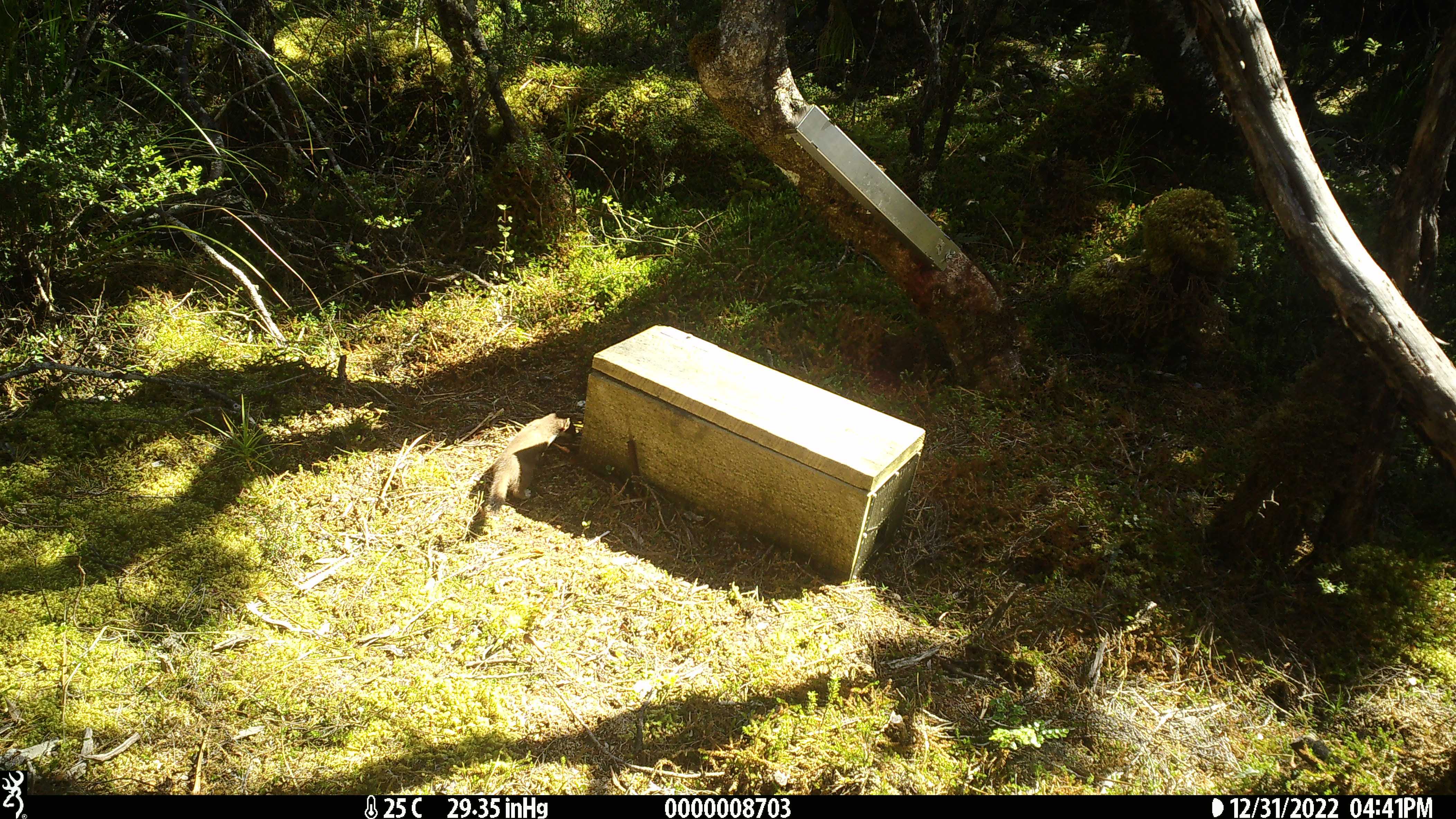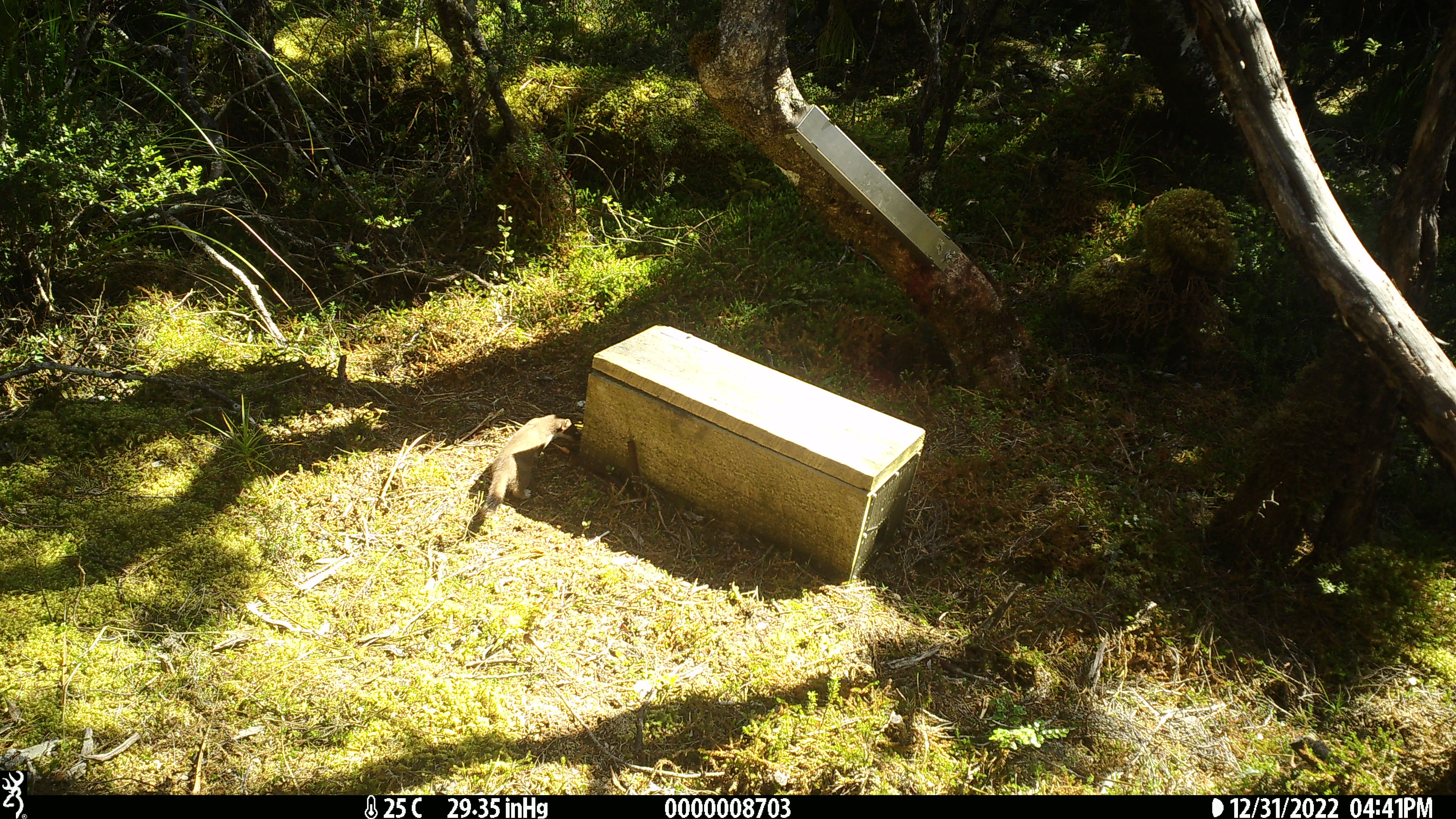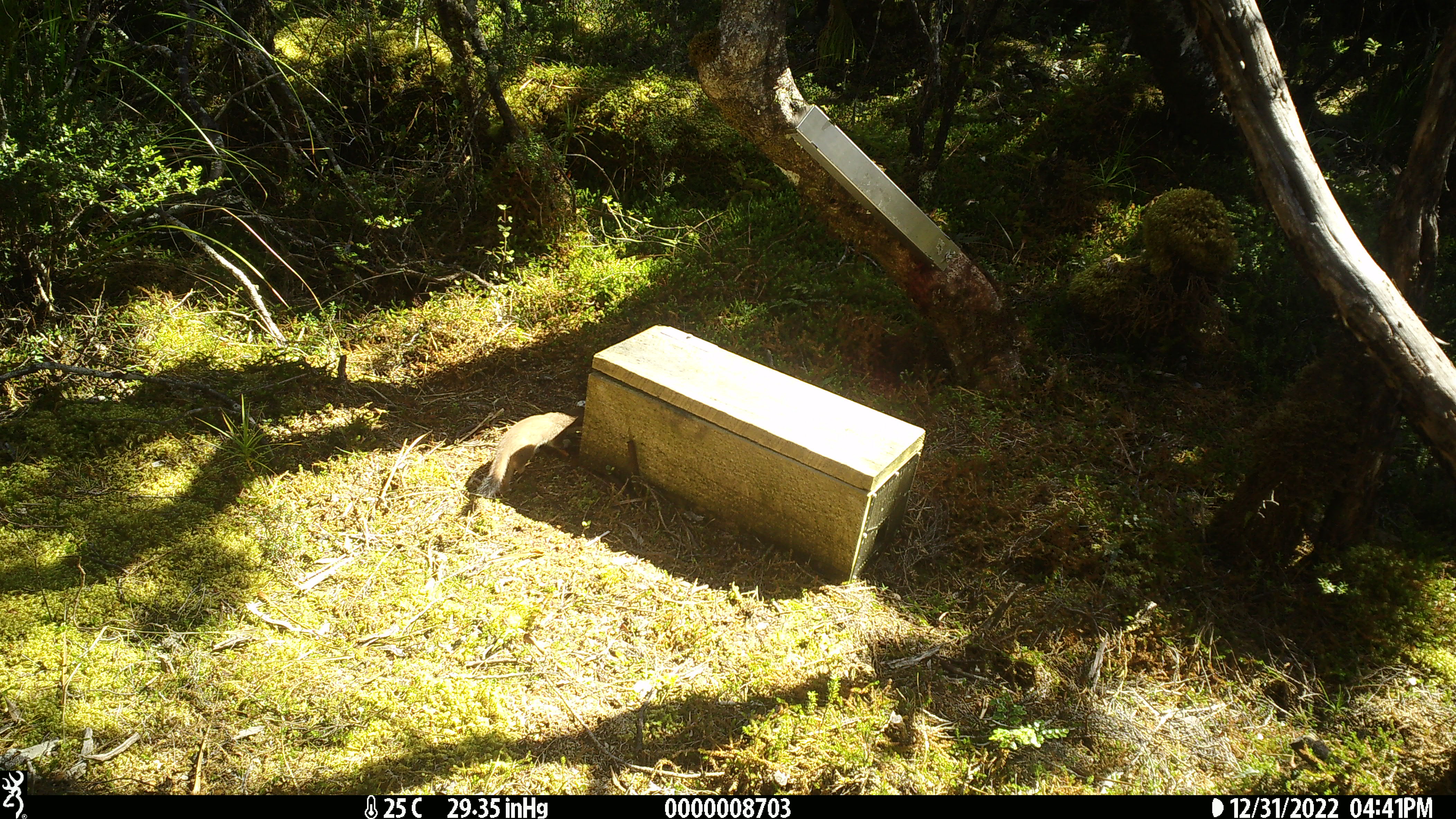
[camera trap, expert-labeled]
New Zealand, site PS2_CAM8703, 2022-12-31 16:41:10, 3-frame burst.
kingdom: Animalia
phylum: Chordata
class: Mammalia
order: Carnivora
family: Mustelidae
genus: Mustela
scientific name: Mustela erminea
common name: stoat